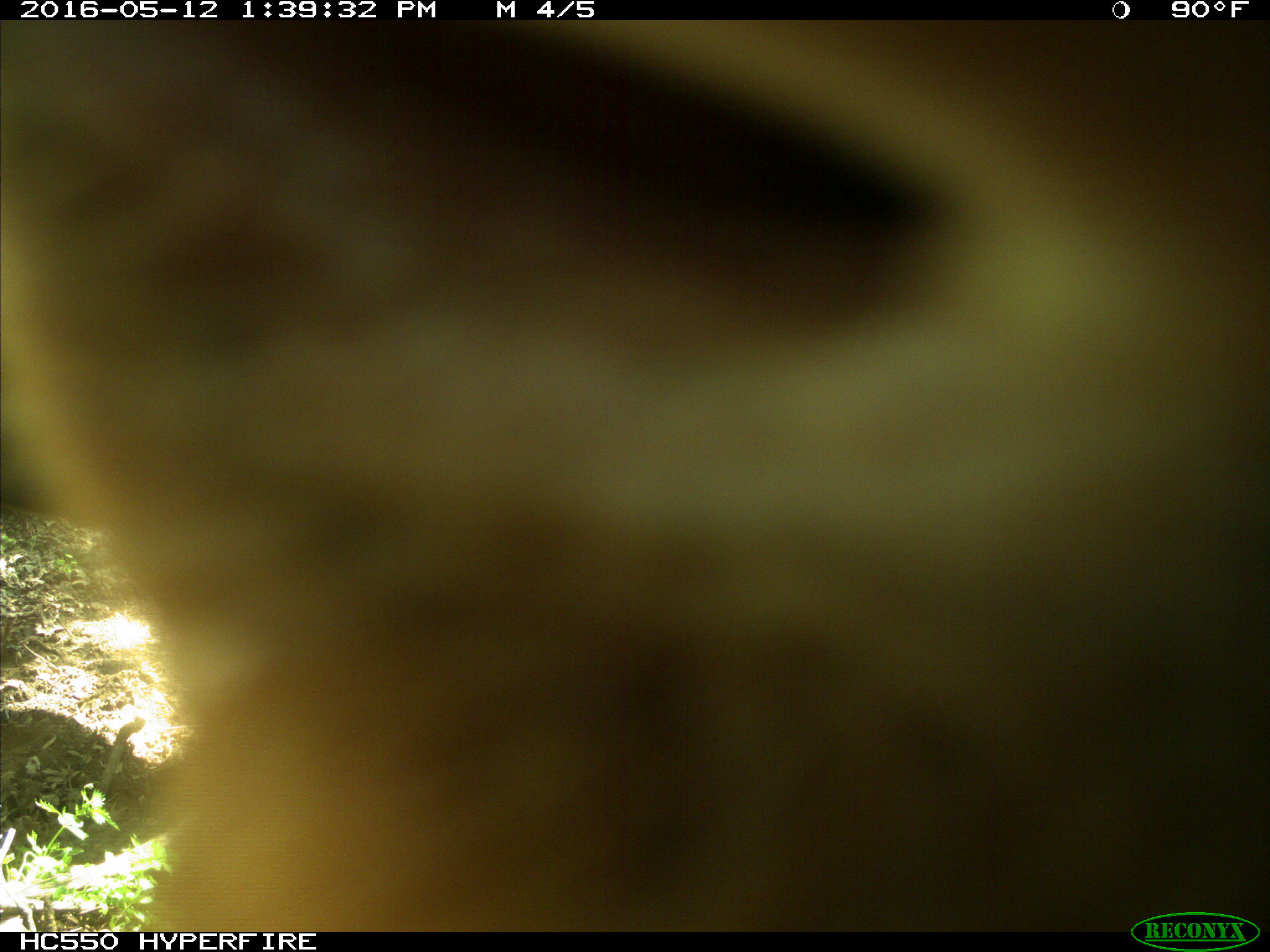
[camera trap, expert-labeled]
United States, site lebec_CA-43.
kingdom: Animalia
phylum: Chordata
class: Mammalia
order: Artiodactyla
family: Bovidae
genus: Bos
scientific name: Bos taurus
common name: domestic cow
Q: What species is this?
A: Bos taurus (domestic cow).